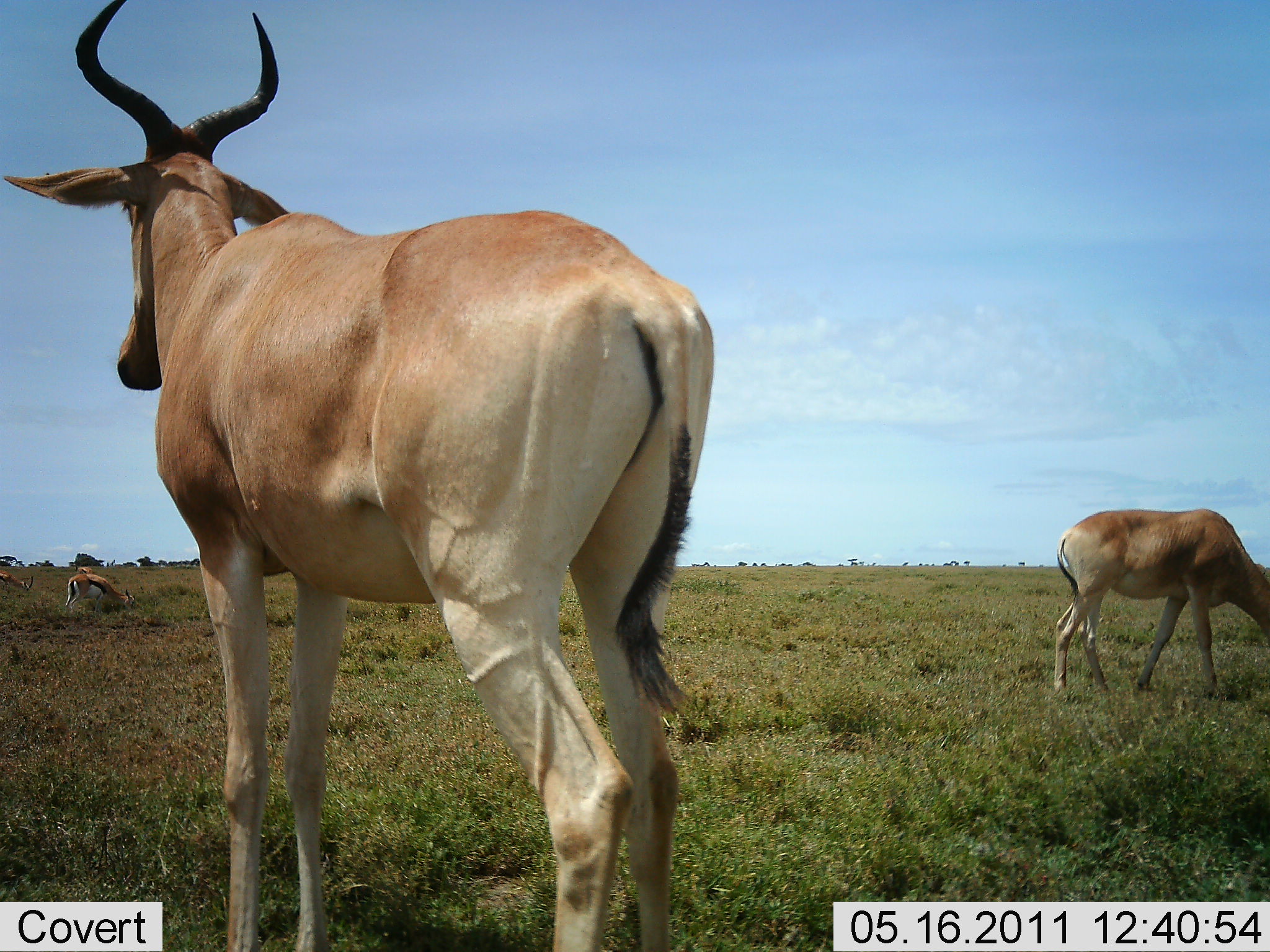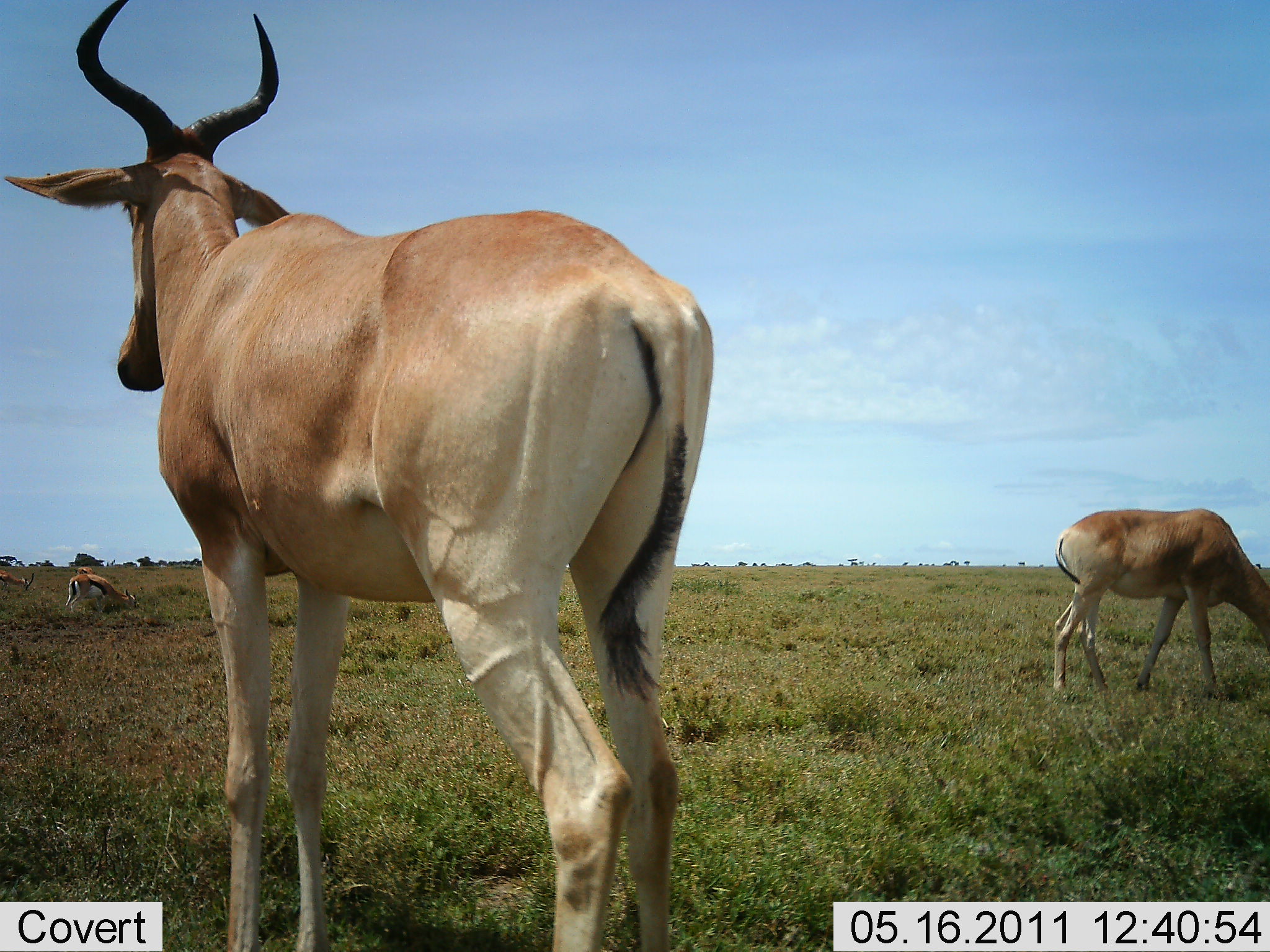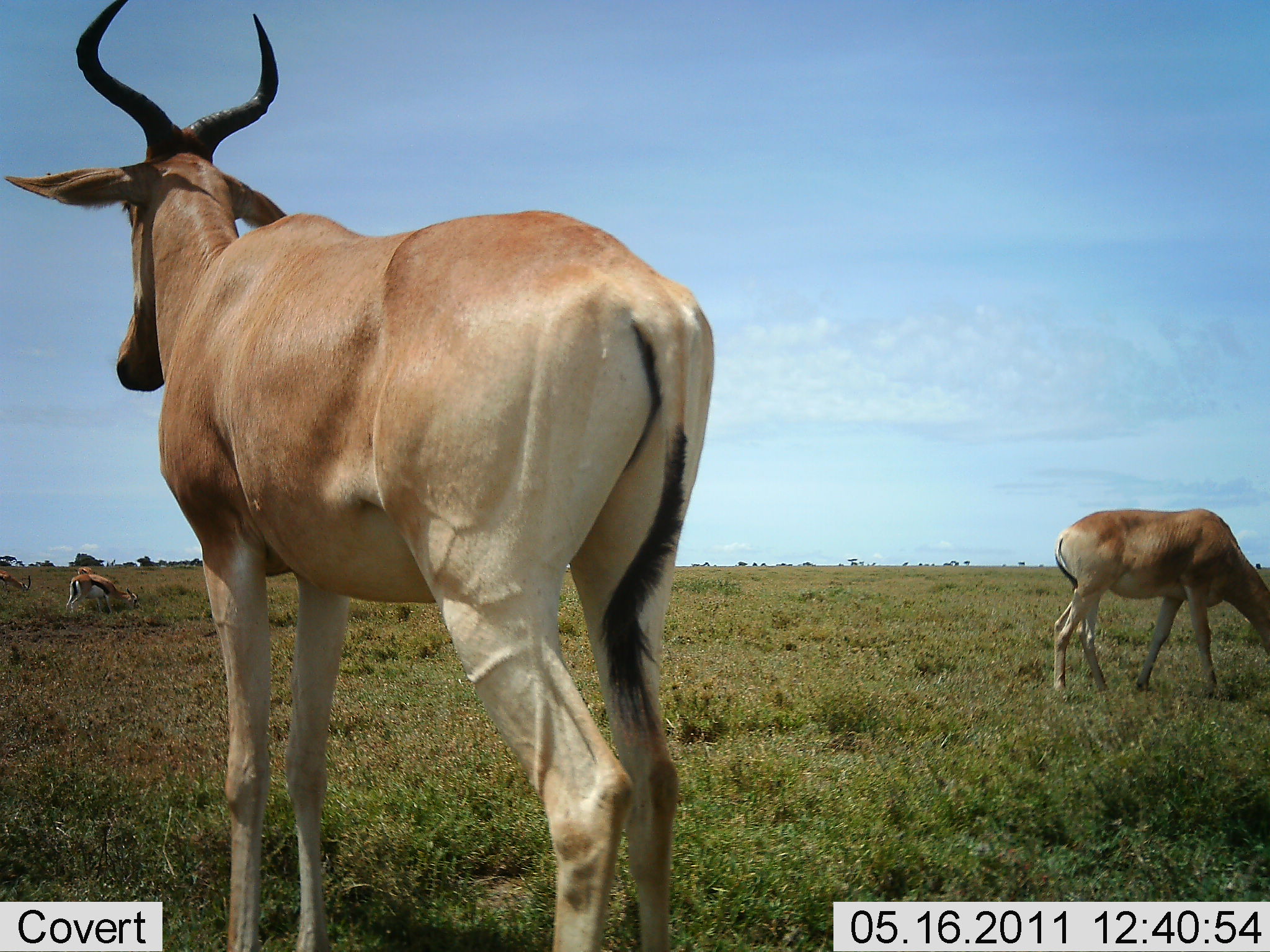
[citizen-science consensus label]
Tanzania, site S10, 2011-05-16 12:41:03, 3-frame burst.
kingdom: Animalia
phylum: Chordata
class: Mammalia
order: Artiodactyla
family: Bovidae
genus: Eudorcas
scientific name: Eudorcas thomsonii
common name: thomson's gazelle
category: gazellethomsons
Gazellethomsons (thomson's gazelle) (Eudorcas thomsonii), count 2. Behavior (volunteer vote fractions): standing 0%, resting 0%, moving 0%, interacting 0%. Young present (vote fraction): 0%. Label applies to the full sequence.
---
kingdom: Animalia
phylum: Chordata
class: Mammalia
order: Artiodactyla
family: Bovidae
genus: Alcelaphus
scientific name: Alcelaphus buselaphus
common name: hartebeest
Hartebeest (Alcelaphus buselaphus), count 2. Behavior (volunteer vote fractions): standing 78%, resting 0%, moving 0%, interacting 0%. Young present (vote fraction): 0%. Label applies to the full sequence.